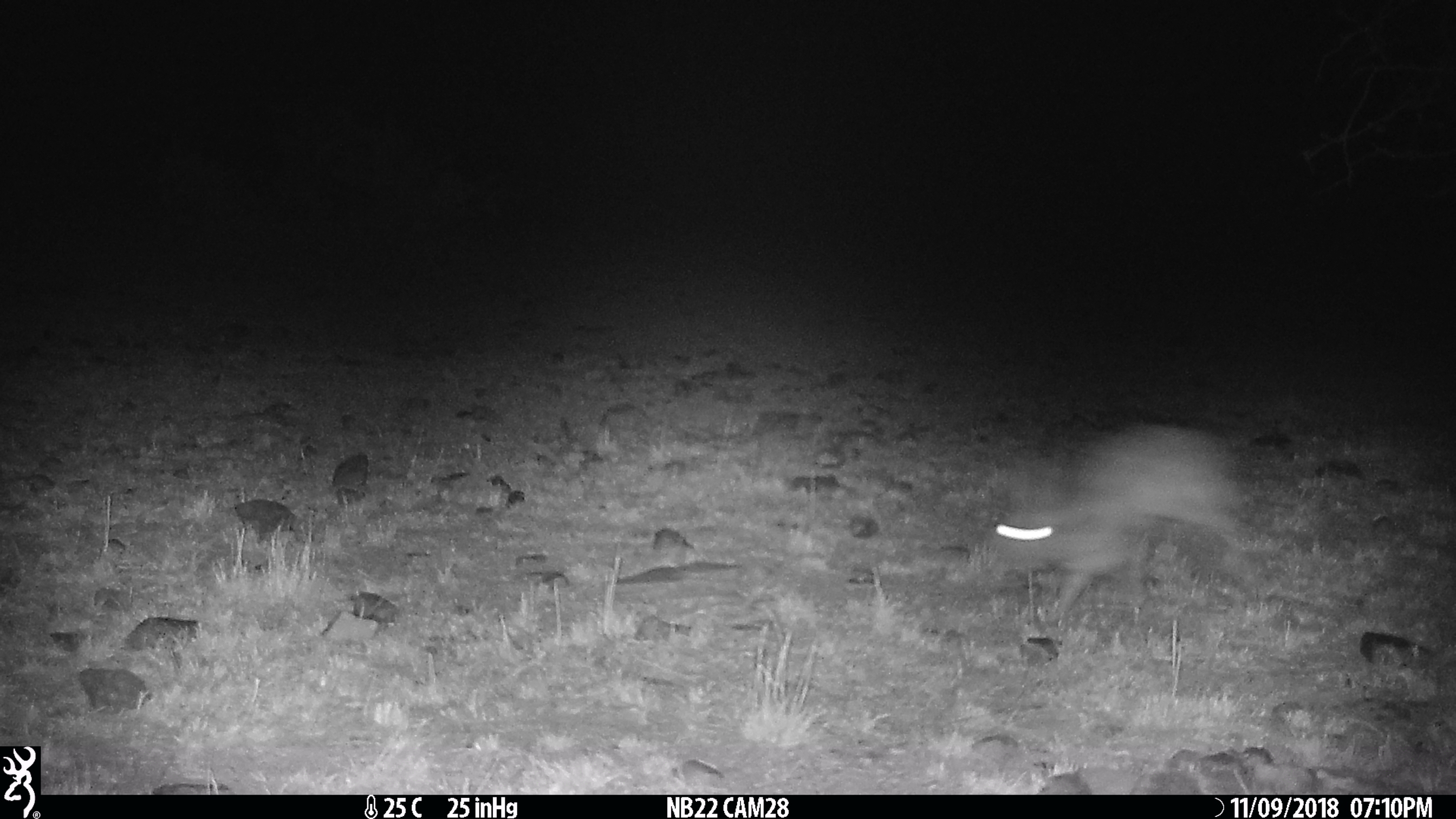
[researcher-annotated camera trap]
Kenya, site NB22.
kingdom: Animalia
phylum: Chordata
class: Mammalia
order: Lagomorpha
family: Leporidae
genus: Lepus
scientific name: Lepus capensis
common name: cape hare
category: hare